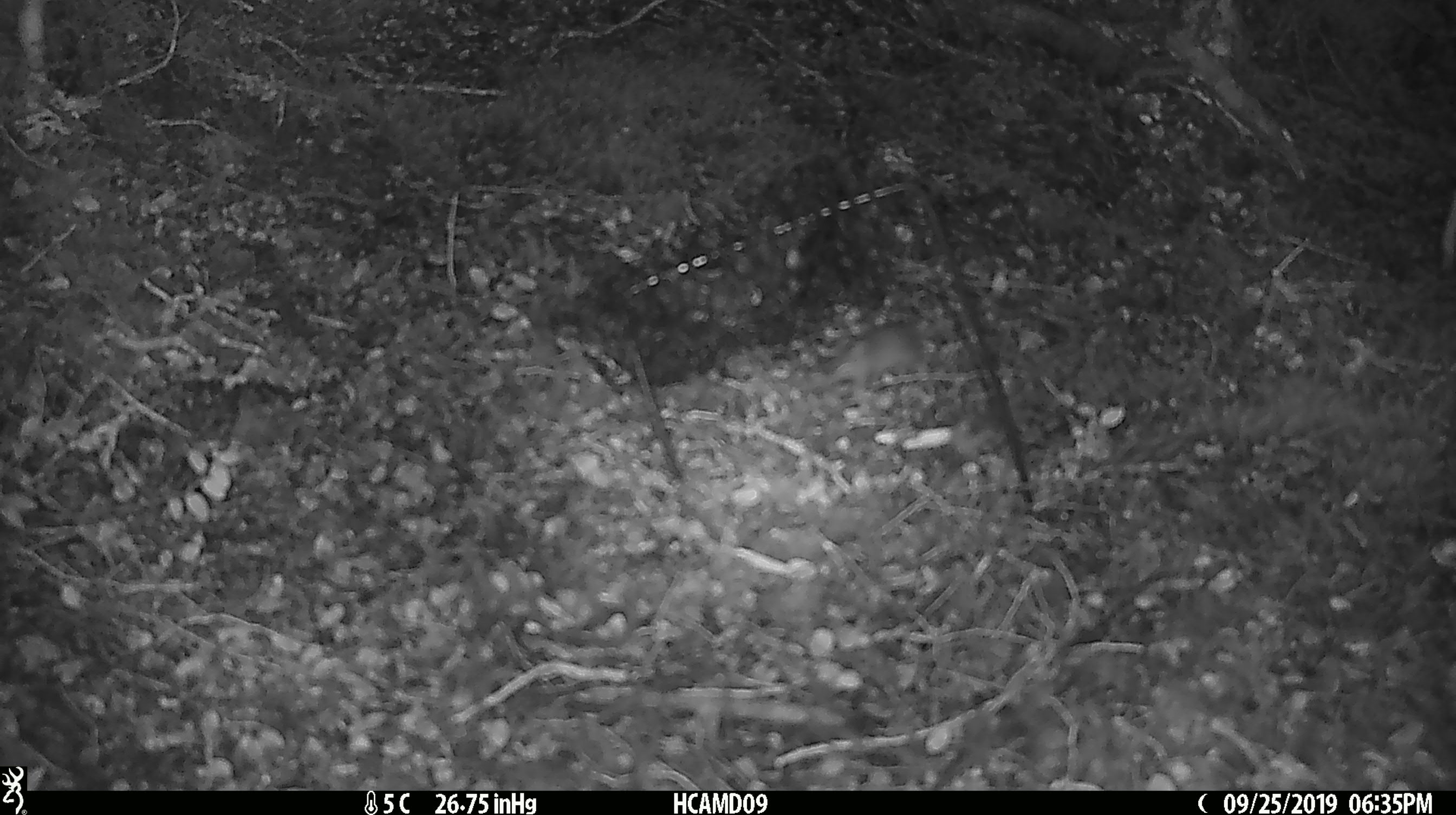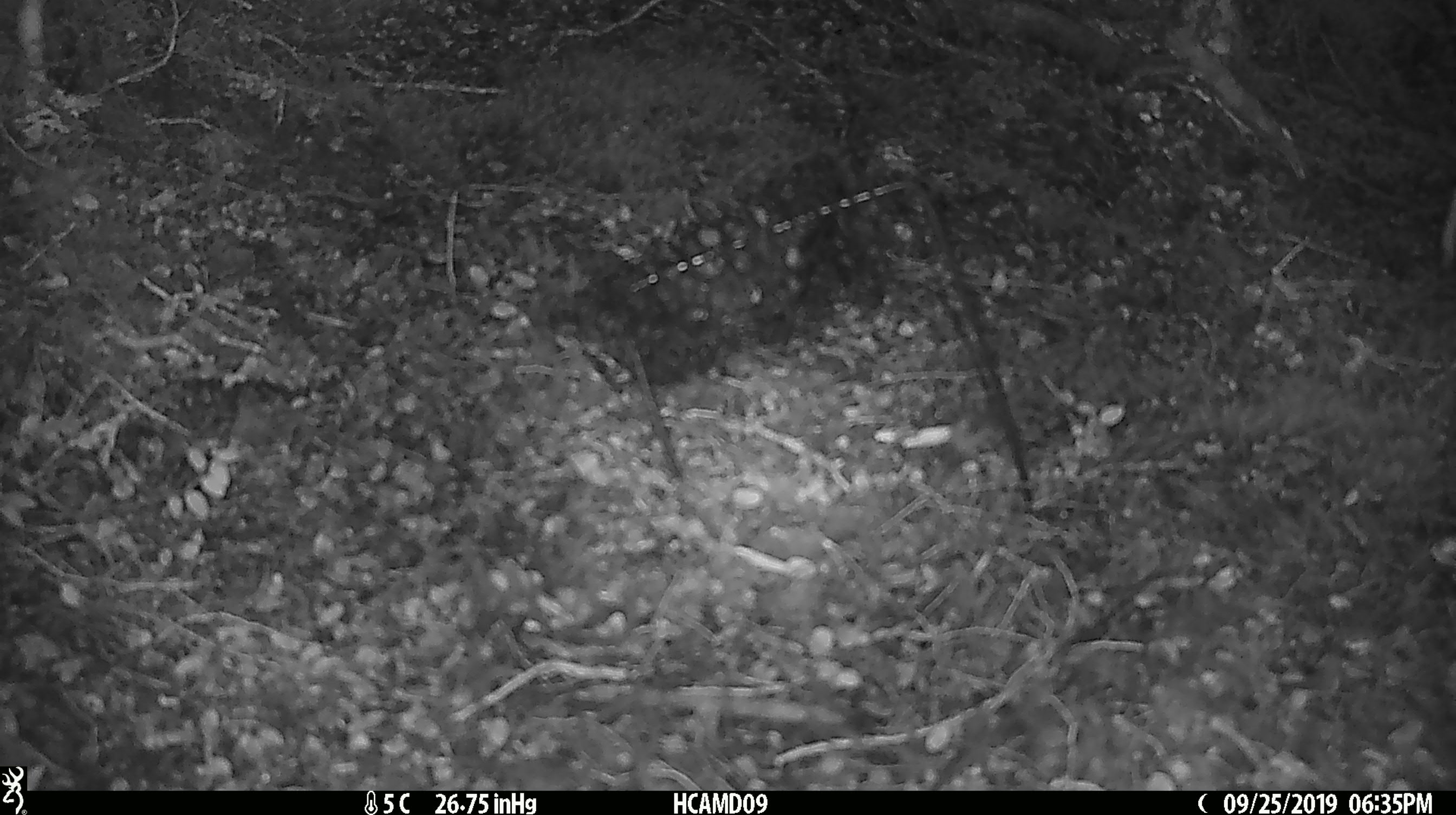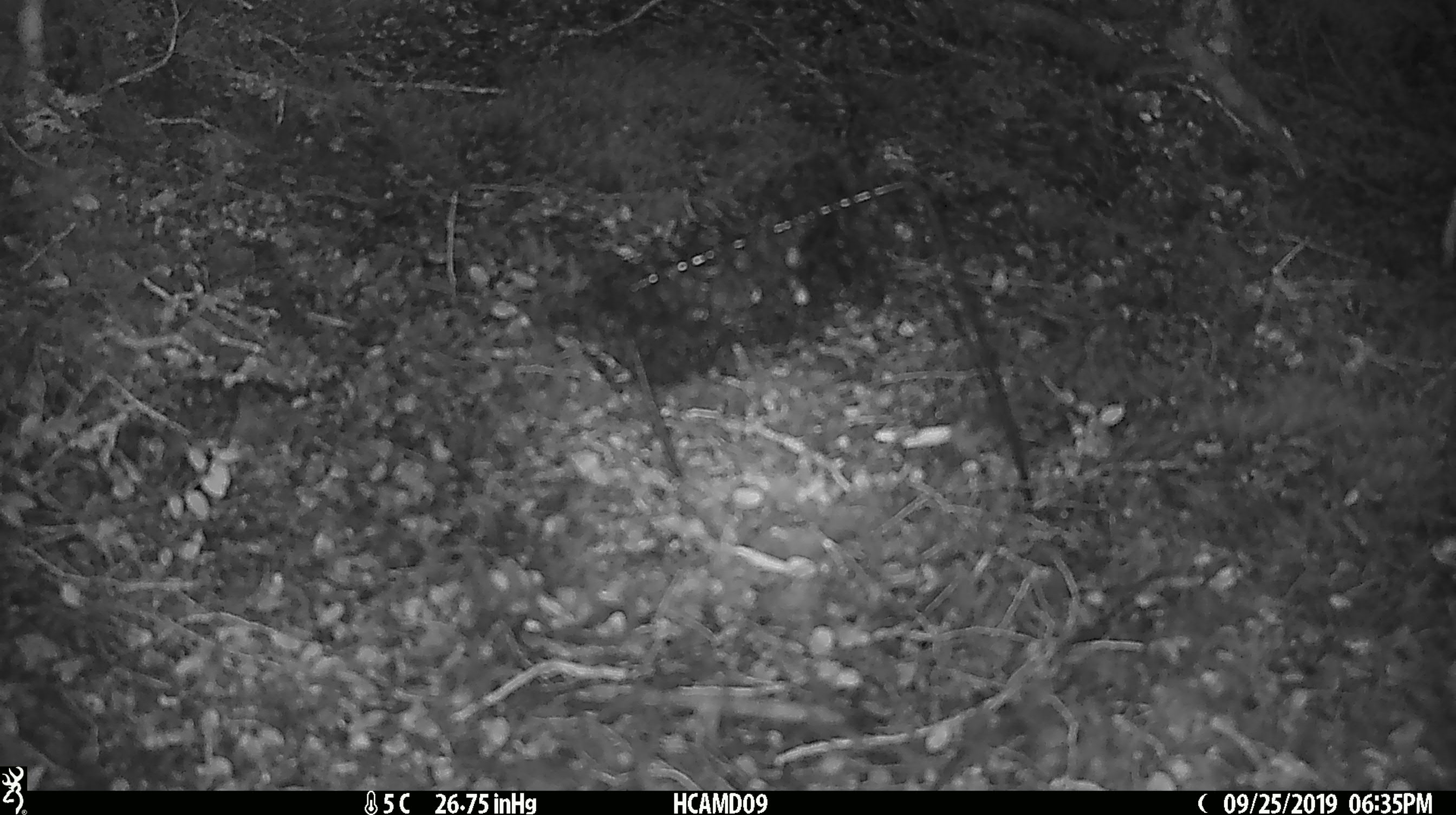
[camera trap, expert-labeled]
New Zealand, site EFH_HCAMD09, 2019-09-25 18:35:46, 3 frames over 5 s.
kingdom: Animalia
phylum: Chordata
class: Mammalia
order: Rodentia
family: Muridae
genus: Mus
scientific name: Mus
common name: mouse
Mouse (Mus).